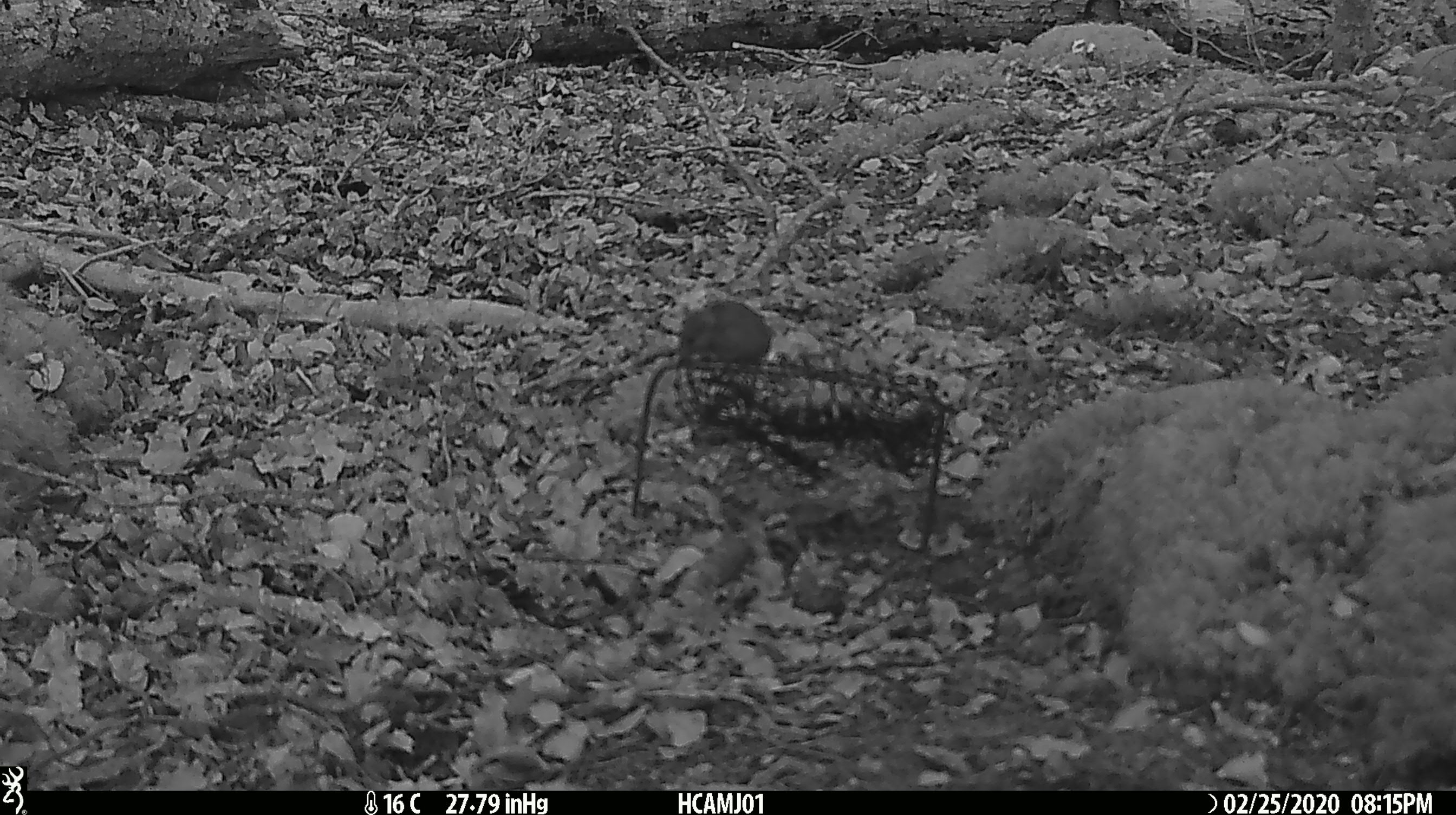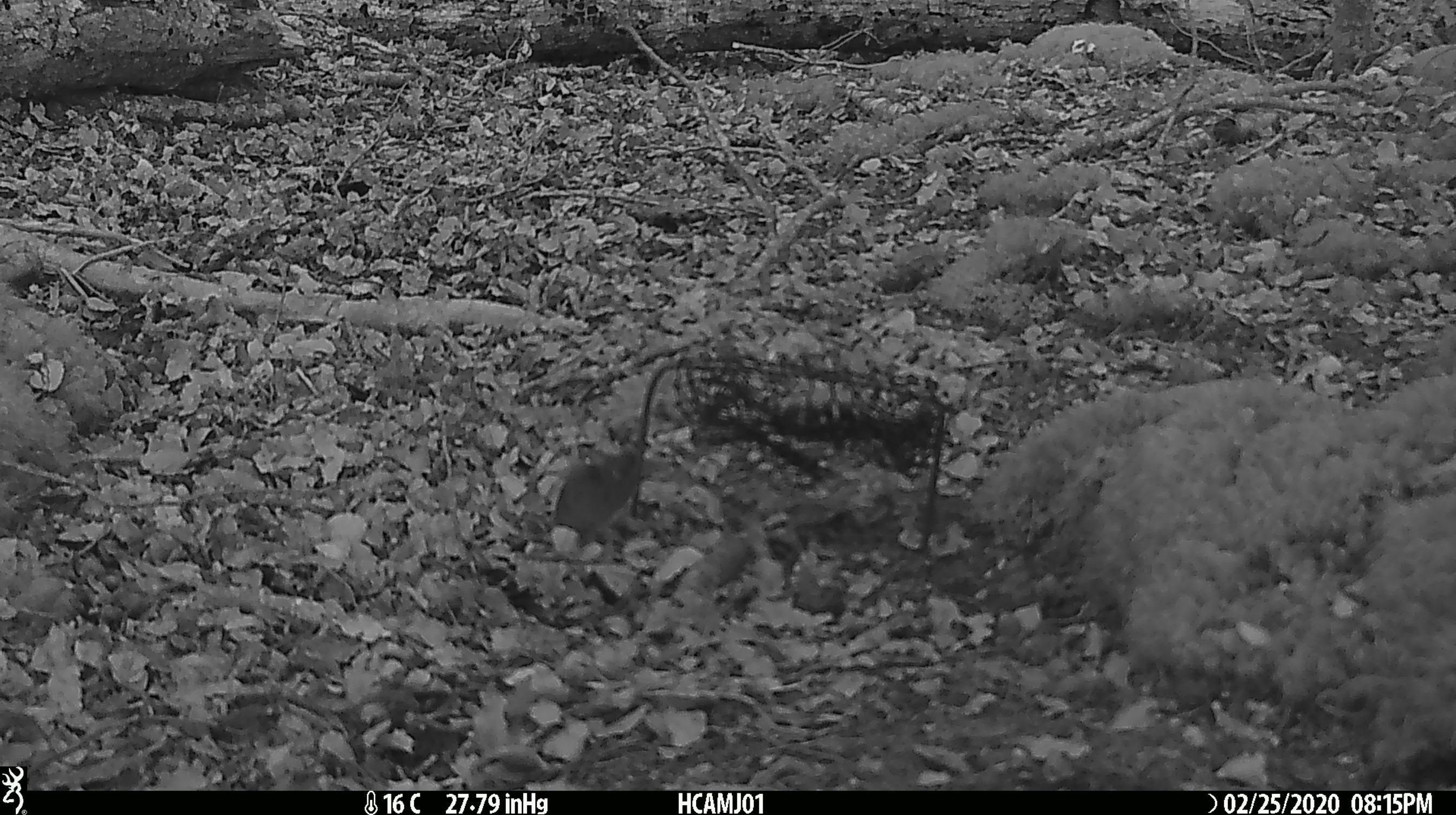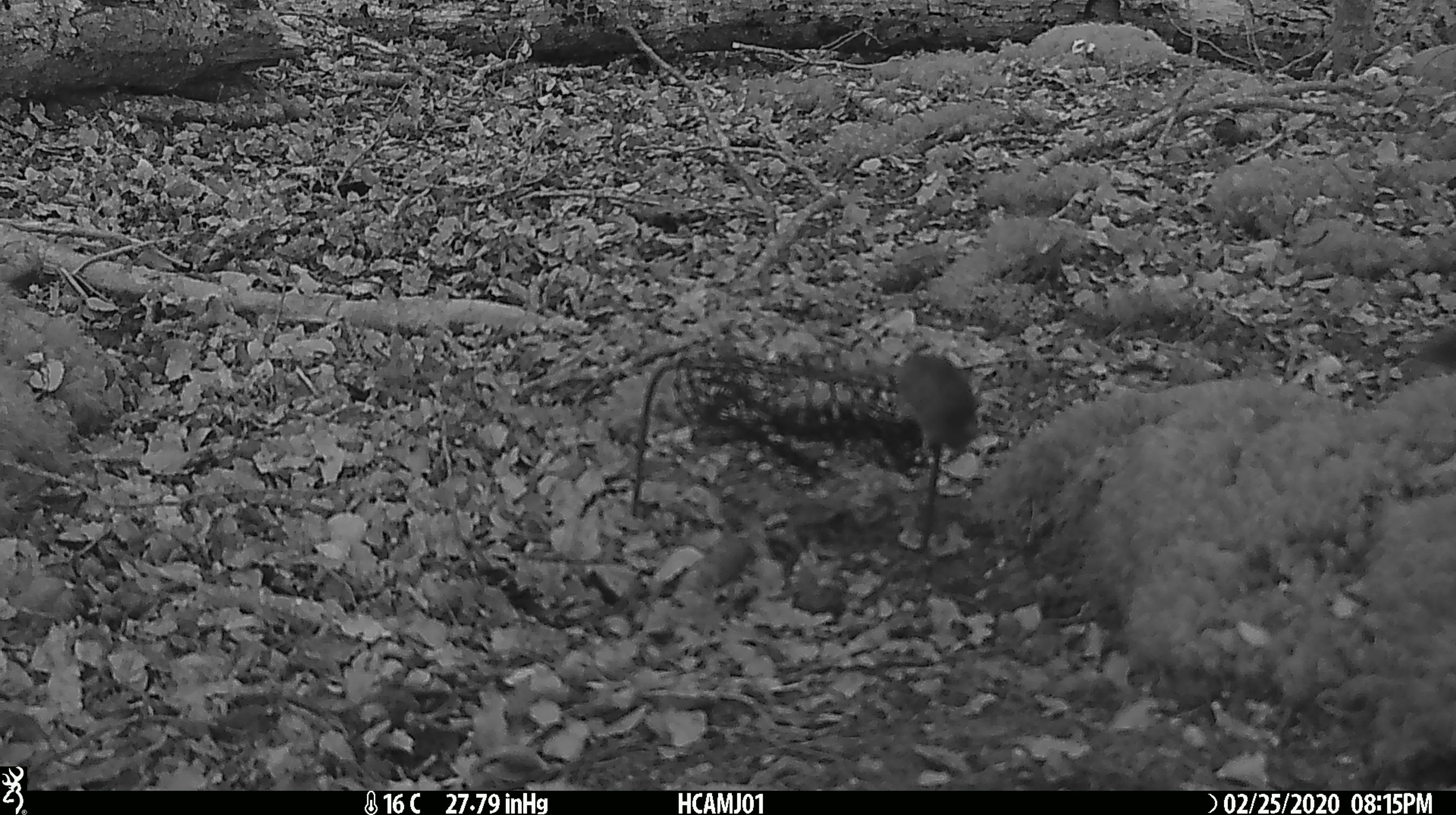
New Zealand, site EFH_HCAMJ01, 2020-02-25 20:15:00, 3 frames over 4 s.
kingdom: Animalia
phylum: Chordata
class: Mammalia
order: Rodentia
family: Muridae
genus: Mus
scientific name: Mus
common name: mouse